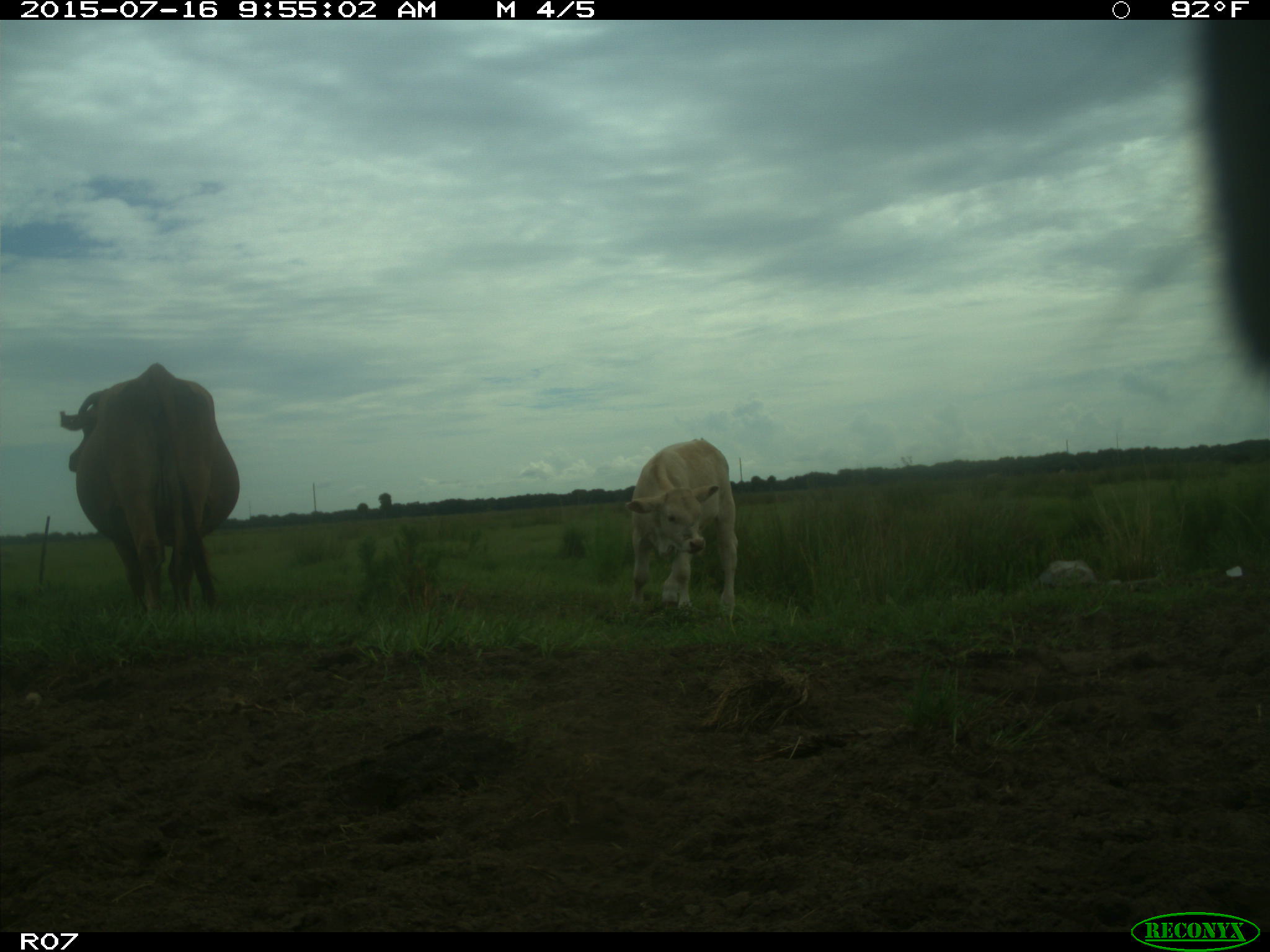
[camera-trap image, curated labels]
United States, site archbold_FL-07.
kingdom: Animalia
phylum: Chordata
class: Mammalia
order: Artiodactyla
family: Bovidae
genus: Bos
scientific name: Bos taurus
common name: domestic cow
Bos taurus (domestic cow).